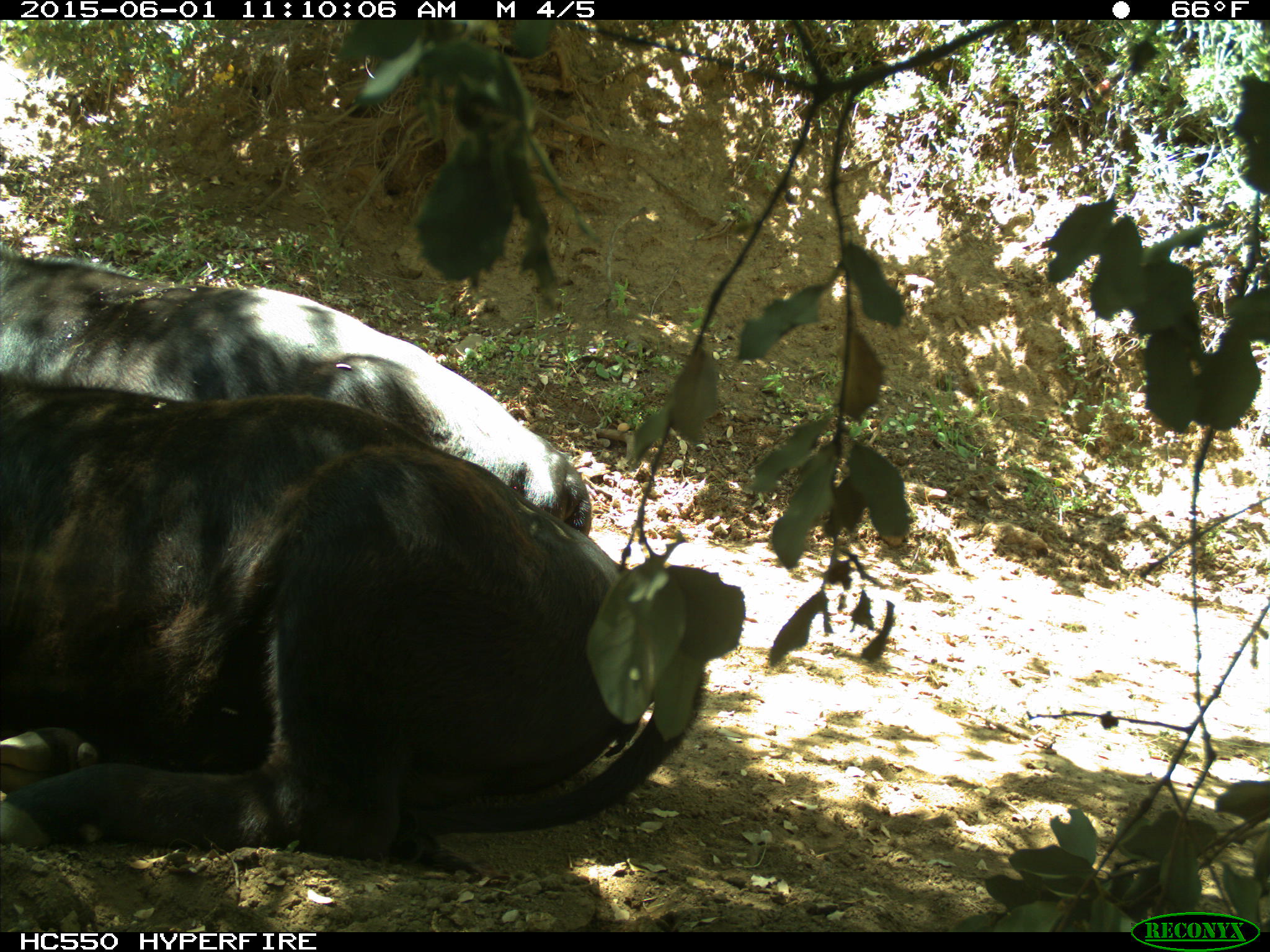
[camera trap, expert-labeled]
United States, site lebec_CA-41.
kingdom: Animalia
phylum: Chordata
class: Mammalia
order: Artiodactyla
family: Bovidae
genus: Bos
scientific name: Bos taurus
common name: domestic cow